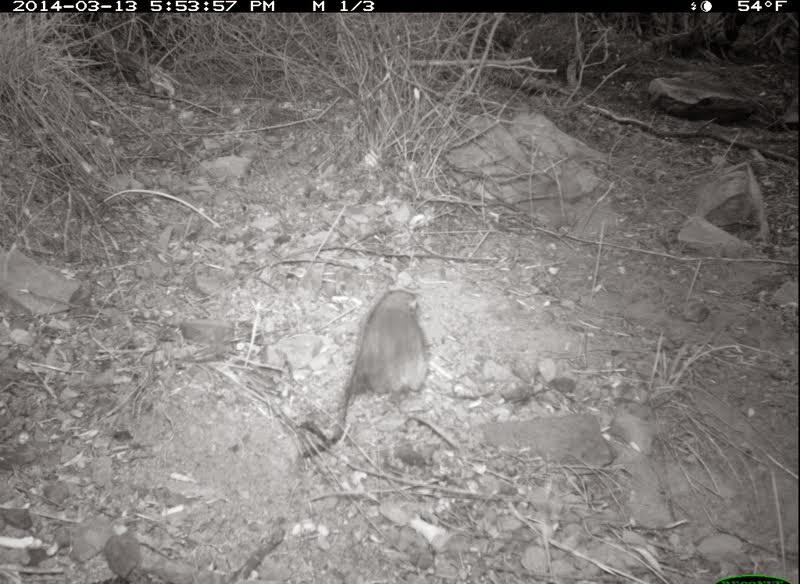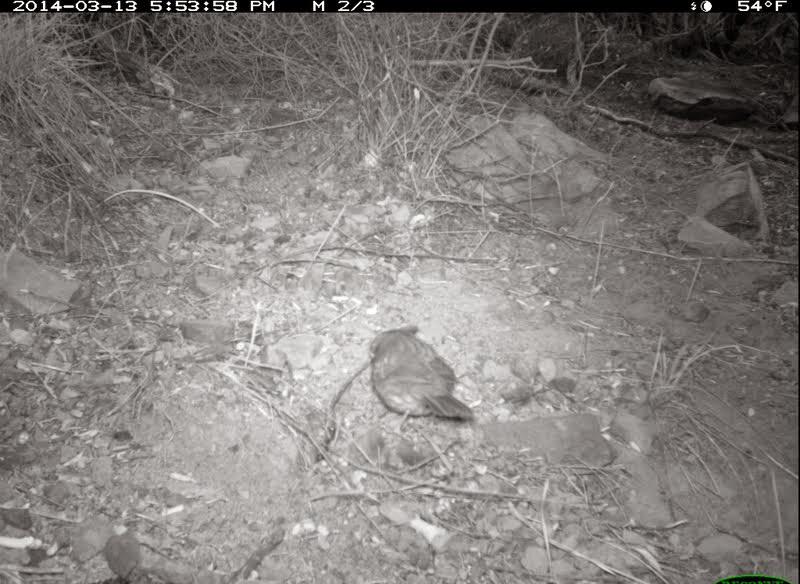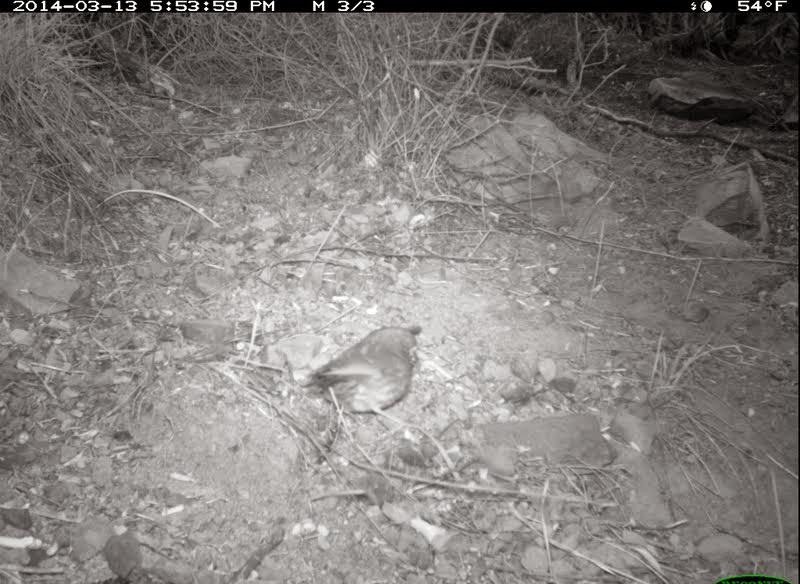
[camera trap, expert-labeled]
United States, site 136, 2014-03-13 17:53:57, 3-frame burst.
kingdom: Animalia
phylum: Chordata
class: Aves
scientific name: Aves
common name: bird